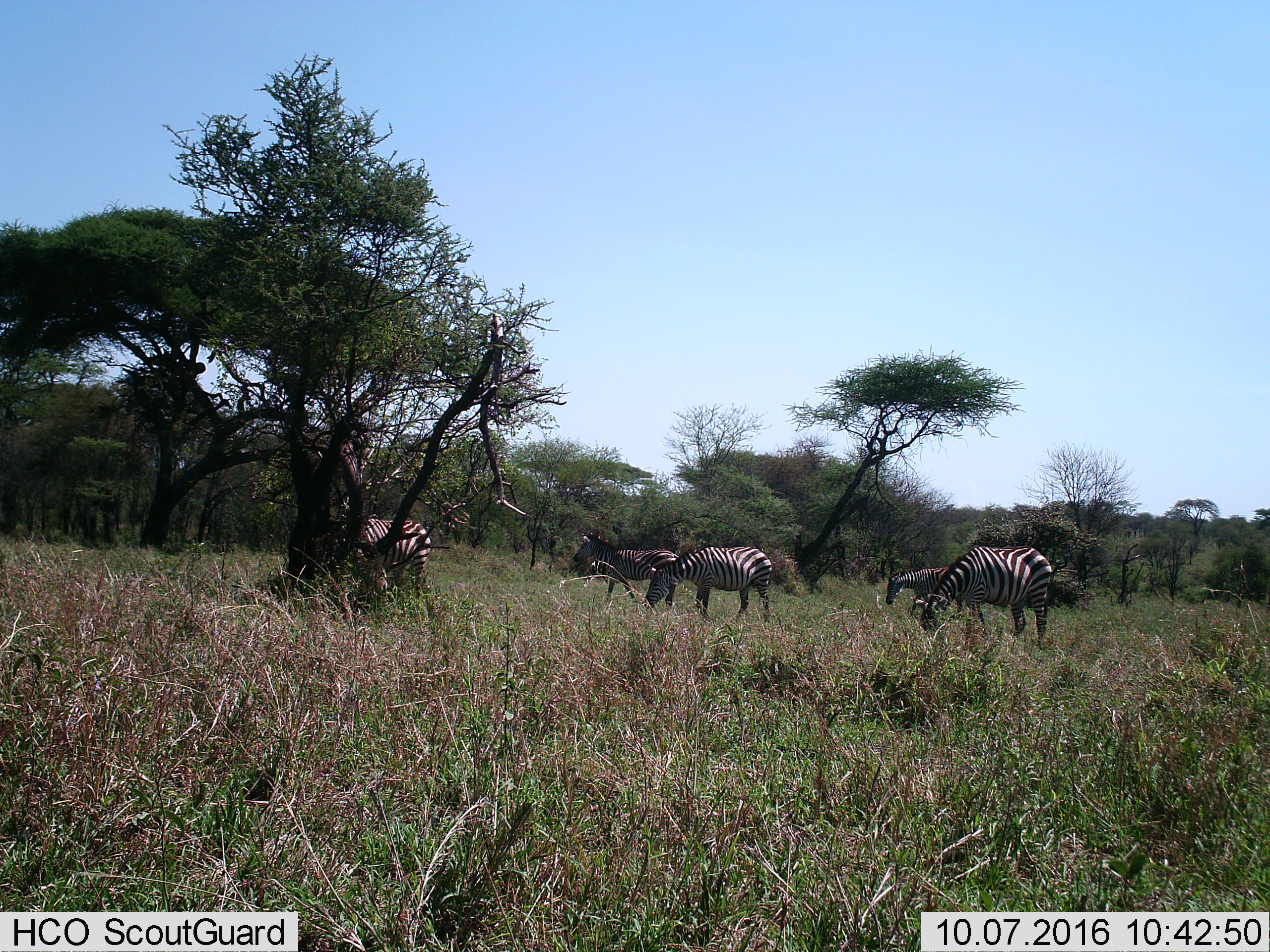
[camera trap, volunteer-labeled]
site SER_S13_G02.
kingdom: Animalia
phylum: Chordata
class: Mammalia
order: Perissodactyla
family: Equidae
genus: Equus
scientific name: Equus quagga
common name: plains zebra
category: zebraplains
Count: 5.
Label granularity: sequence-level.